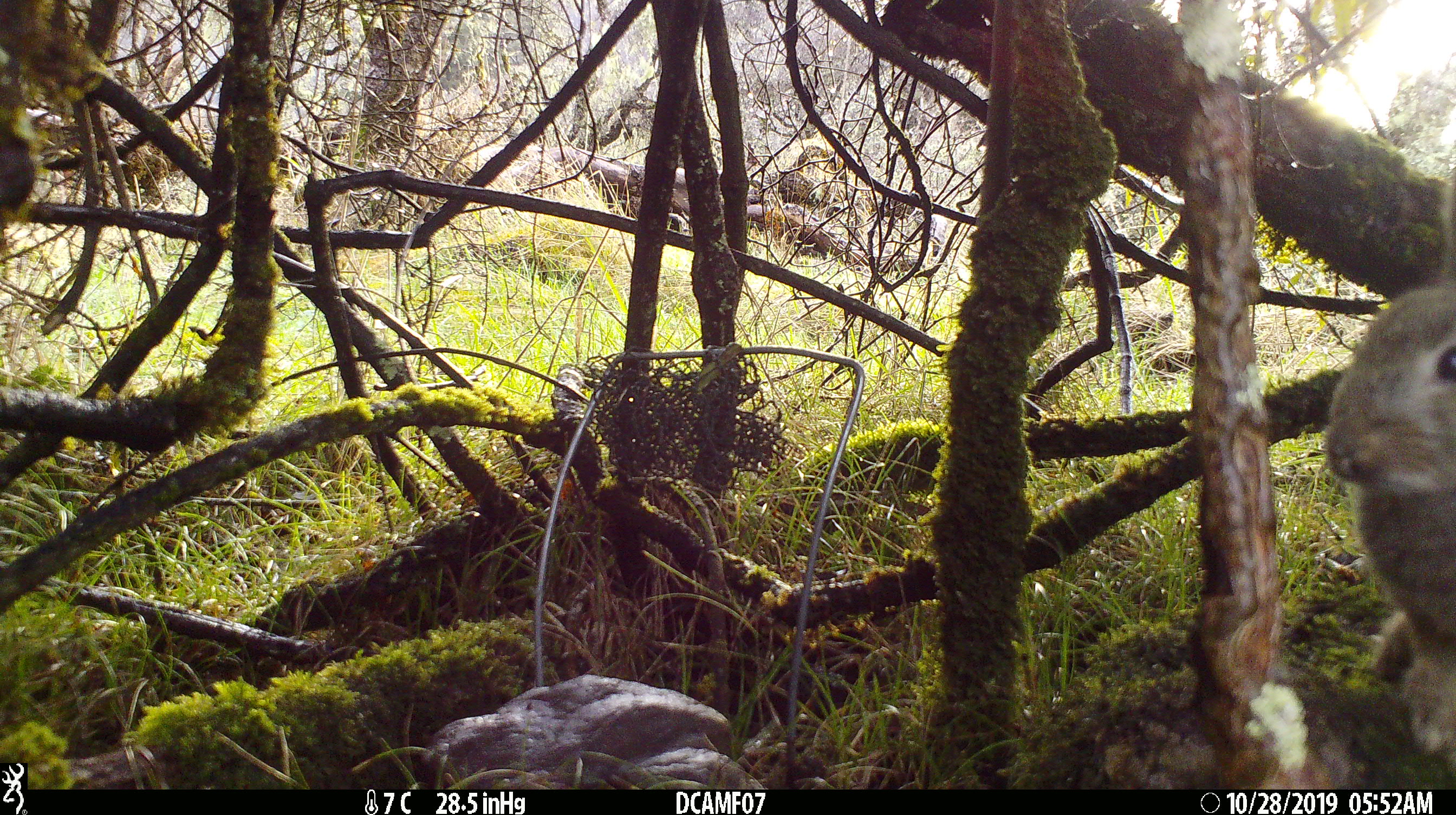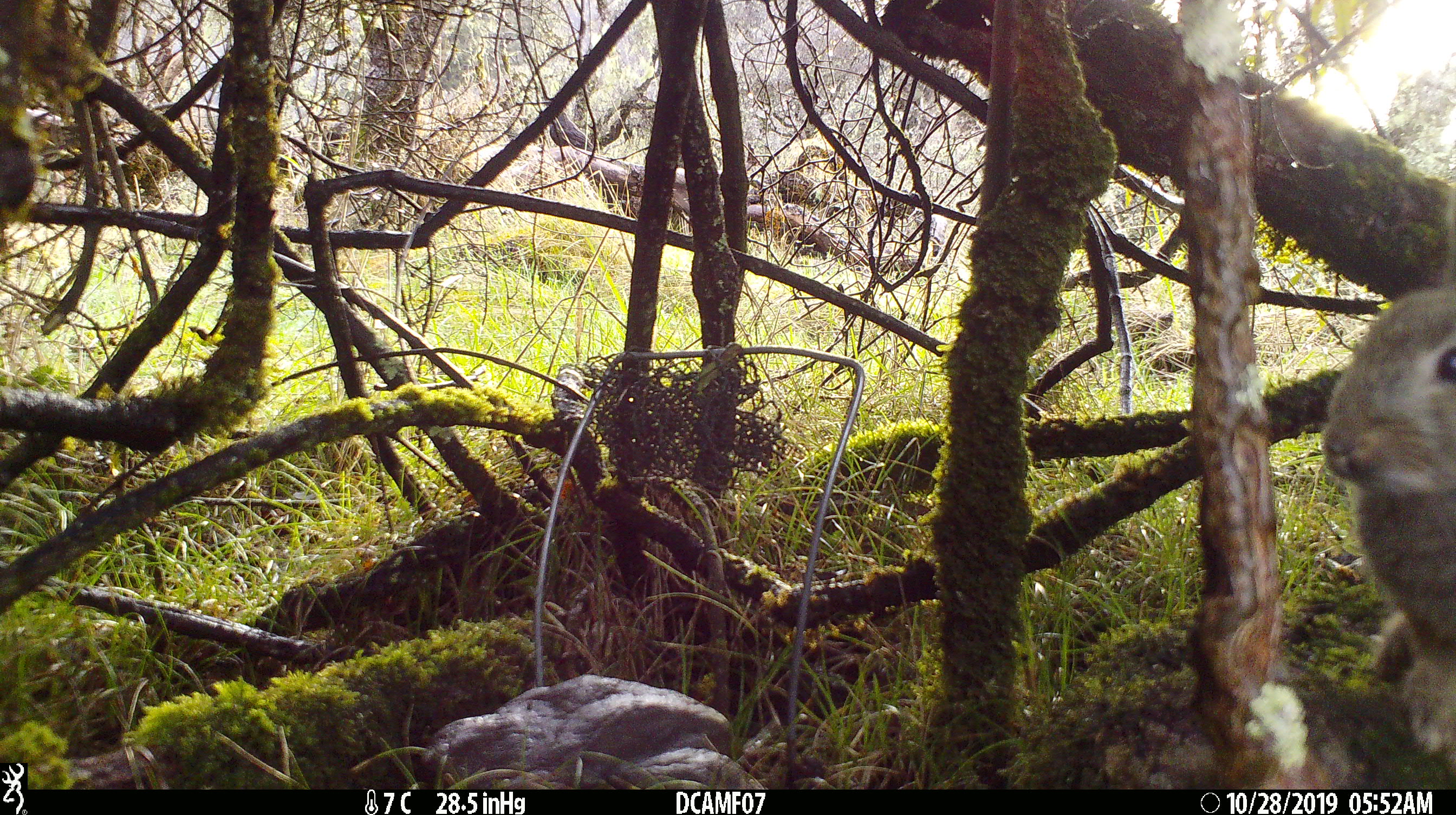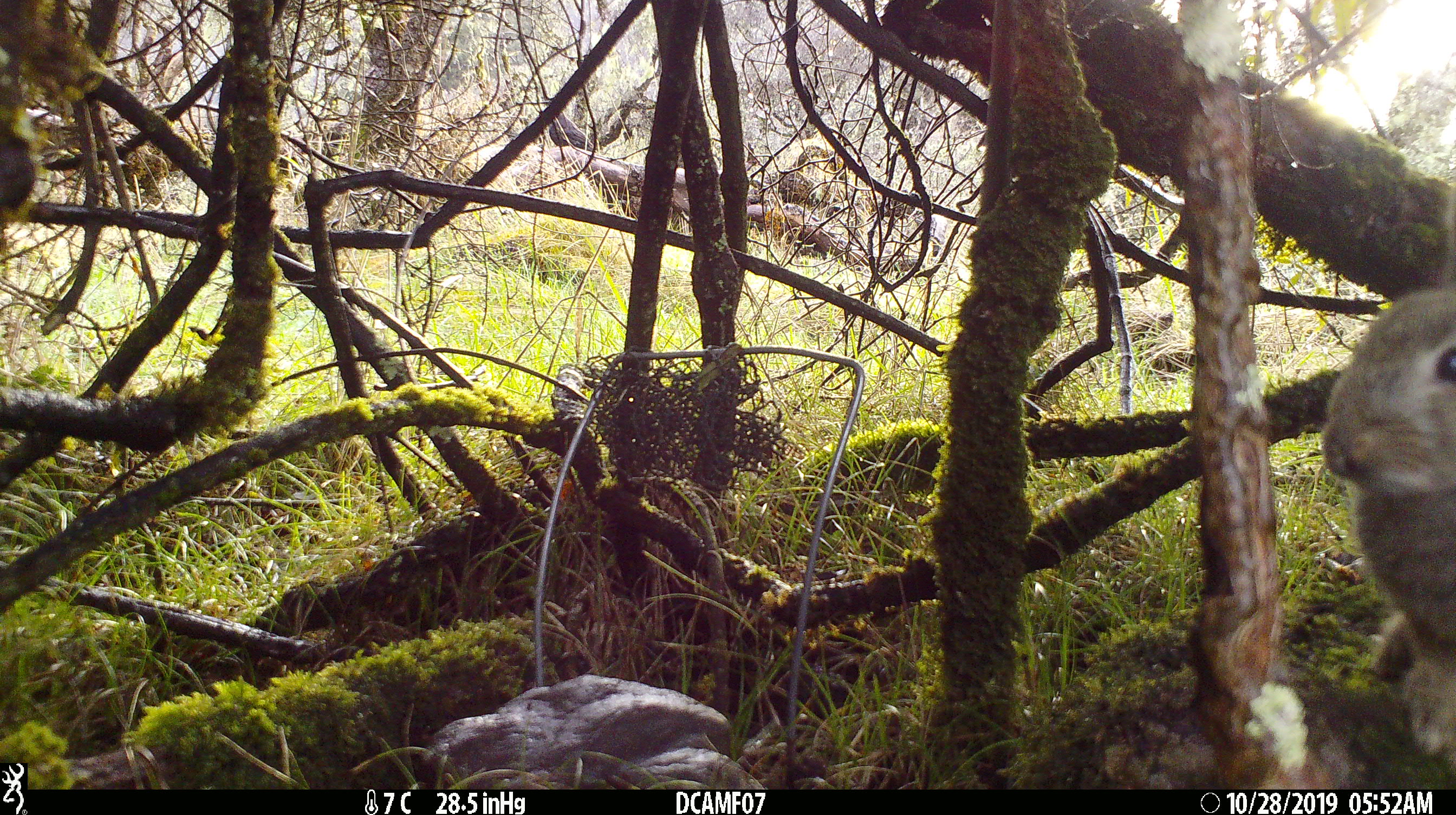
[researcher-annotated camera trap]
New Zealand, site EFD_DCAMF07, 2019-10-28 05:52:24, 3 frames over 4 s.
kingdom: Animalia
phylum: Chordata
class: Mammalia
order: Lagomorpha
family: Leporidae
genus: Oryctolagus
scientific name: Oryctolagus cuniculus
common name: european rabbit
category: rabbit